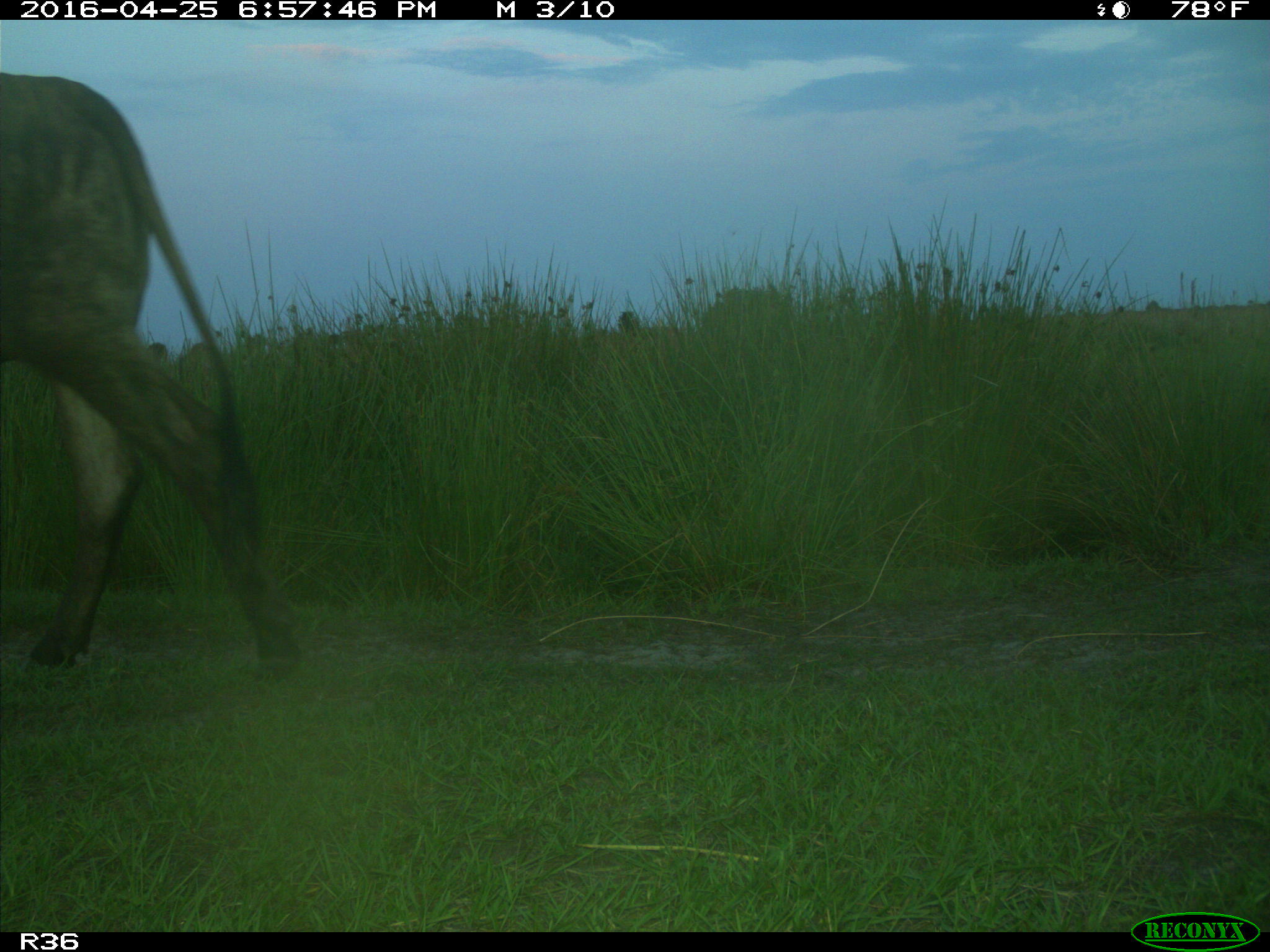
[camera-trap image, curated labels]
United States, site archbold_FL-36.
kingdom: Animalia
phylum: Chordata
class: Mammalia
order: Artiodactyla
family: Bovidae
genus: Bos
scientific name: Bos taurus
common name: domestic cow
Bos taurus (domestic cow).